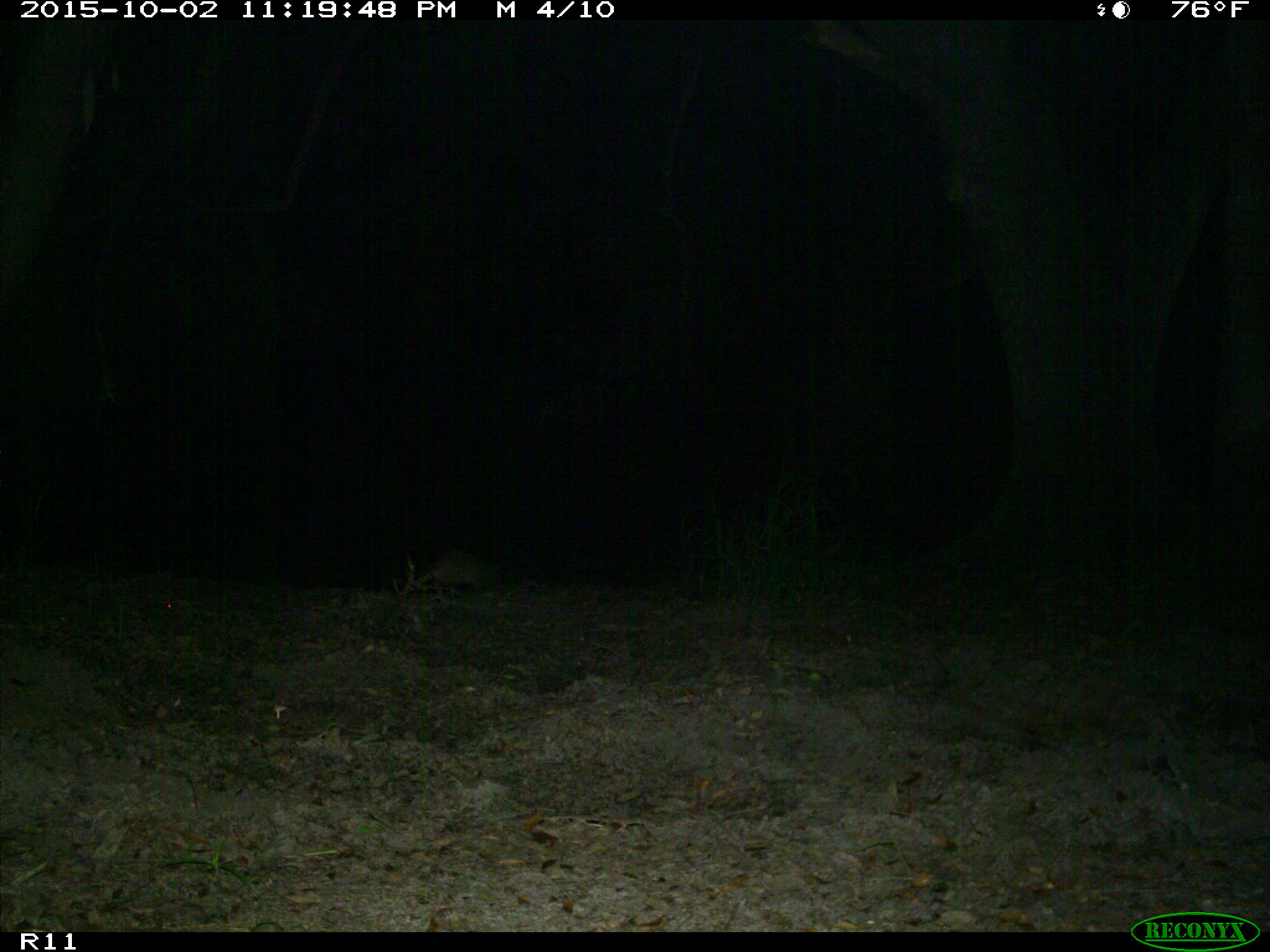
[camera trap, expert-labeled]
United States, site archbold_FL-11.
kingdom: Animalia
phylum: Chordata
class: Mammalia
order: Cingulata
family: Dasypodidae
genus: Dasypus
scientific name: Dasypus novemcinctus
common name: nine-banded armadillo